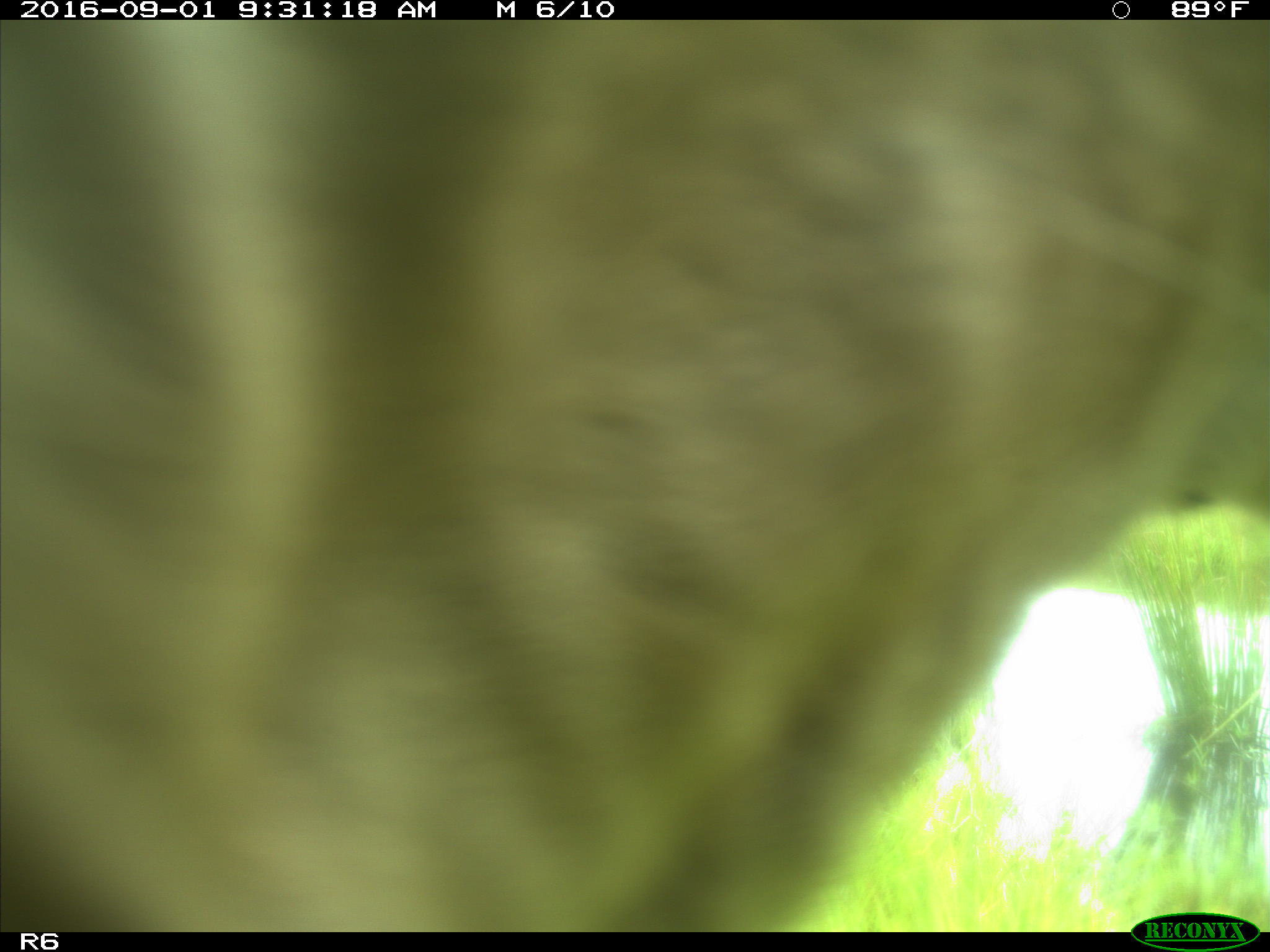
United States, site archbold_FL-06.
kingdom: Animalia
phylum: Chordata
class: Mammalia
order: Artiodactyla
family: Bovidae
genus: Bos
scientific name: Bos taurus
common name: domestic cow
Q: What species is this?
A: Bos taurus (domestic cow).